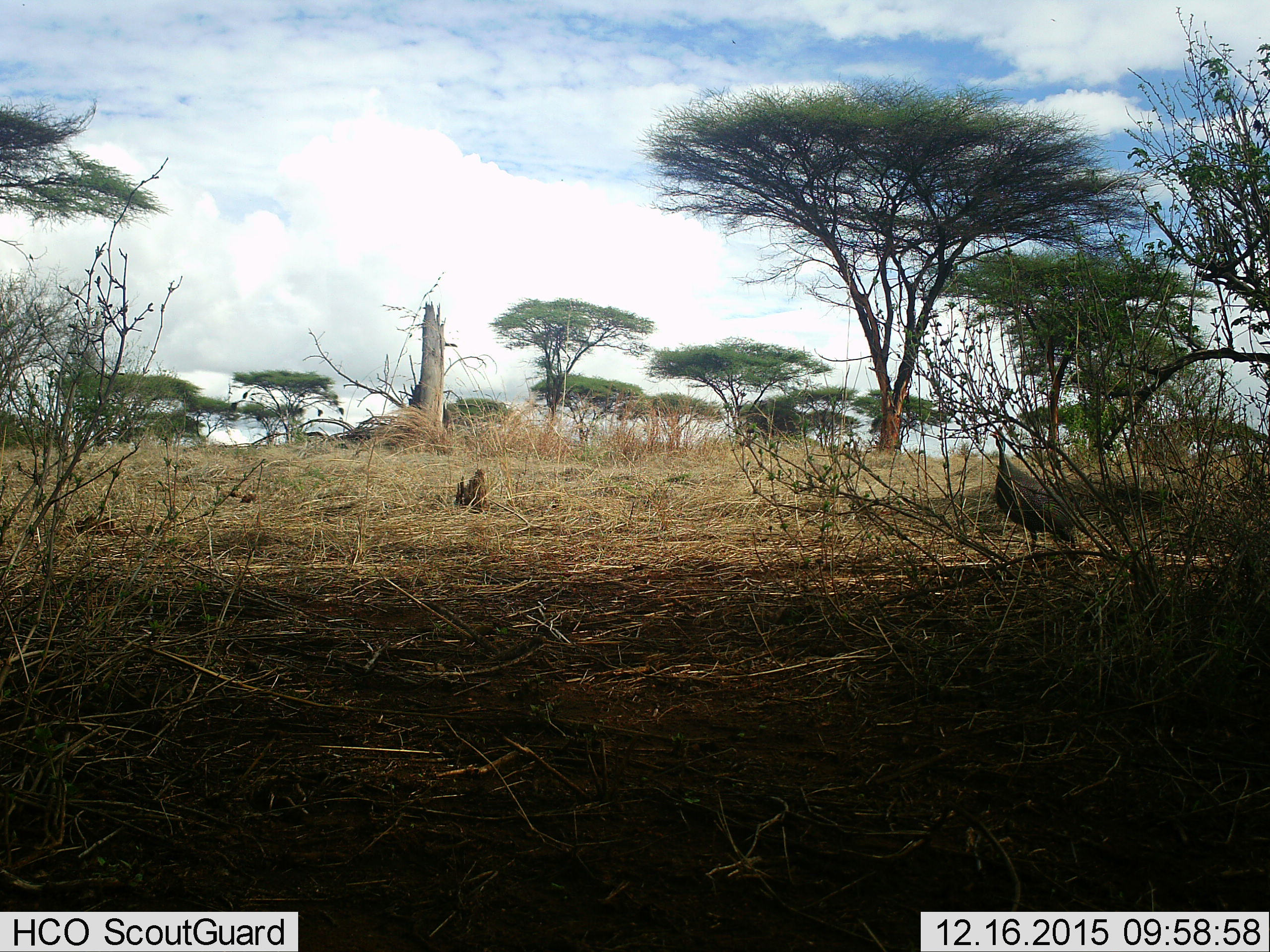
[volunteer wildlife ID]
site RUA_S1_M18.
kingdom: Animalia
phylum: Chordata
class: Aves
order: Galliformes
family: Numididae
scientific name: Numididae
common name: guineafowl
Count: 1.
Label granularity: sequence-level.